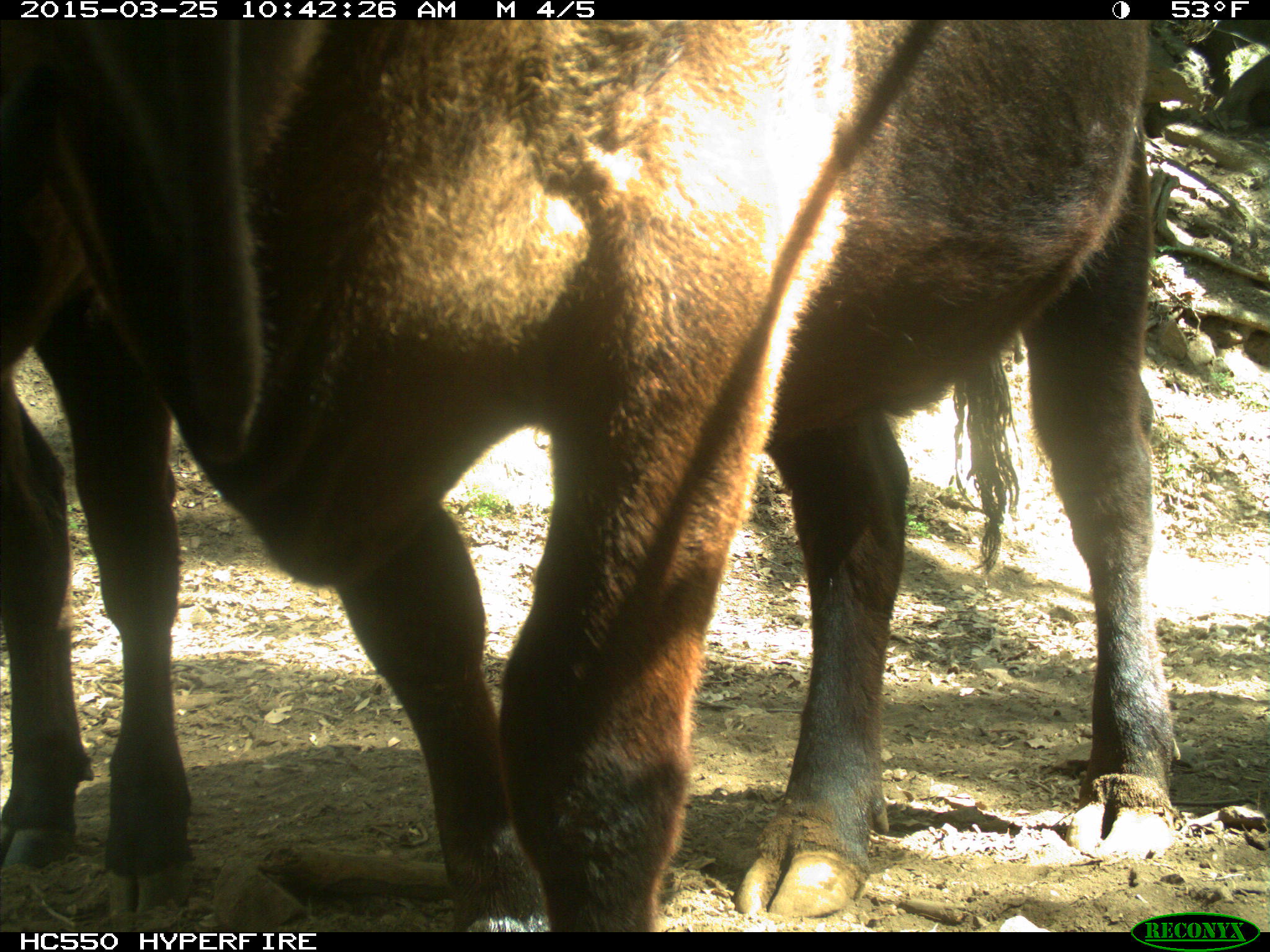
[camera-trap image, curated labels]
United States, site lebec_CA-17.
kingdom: Animalia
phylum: Chordata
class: Mammalia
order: Artiodactyla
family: Bovidae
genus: Bos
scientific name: Bos taurus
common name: domestic cow